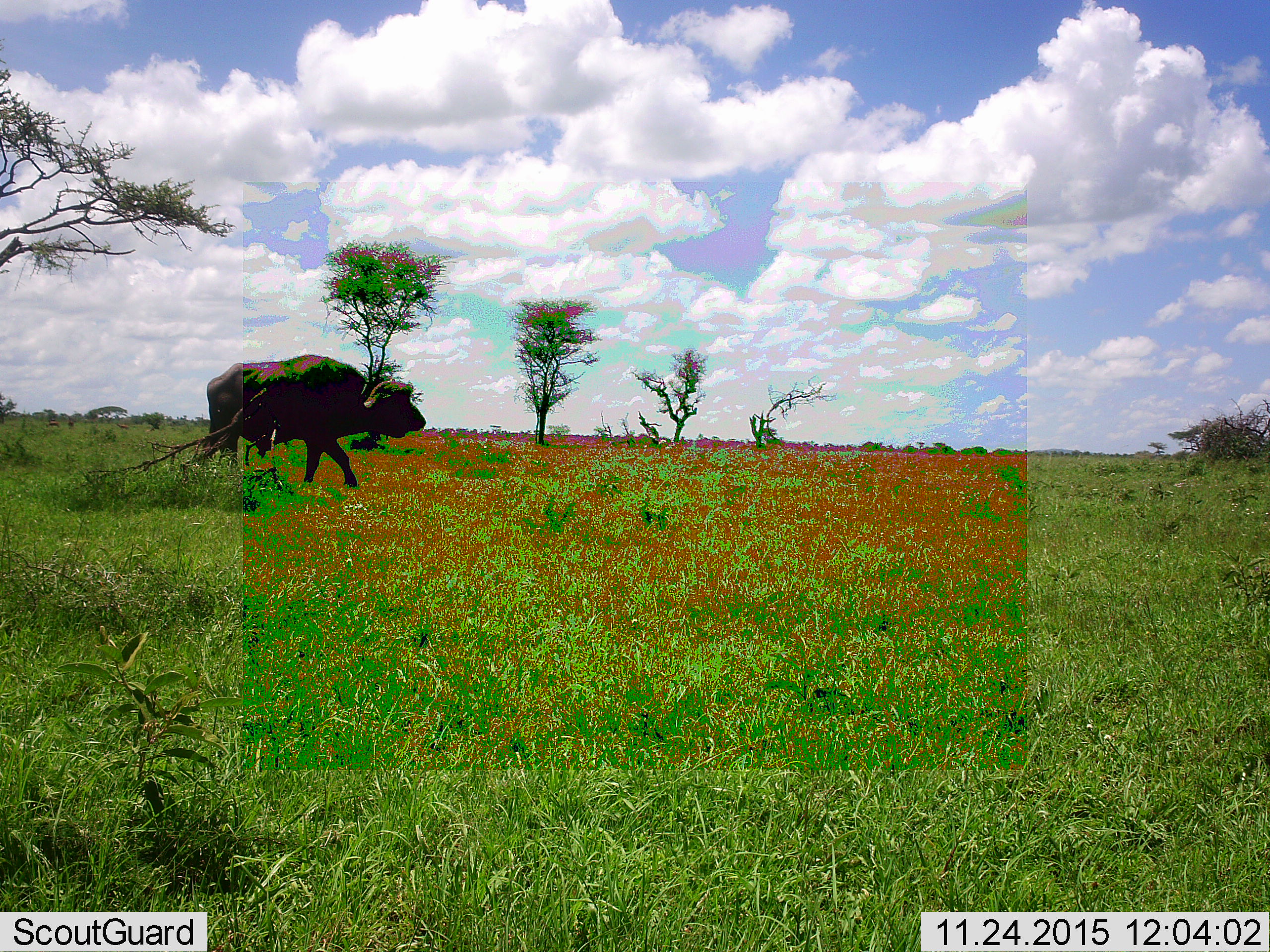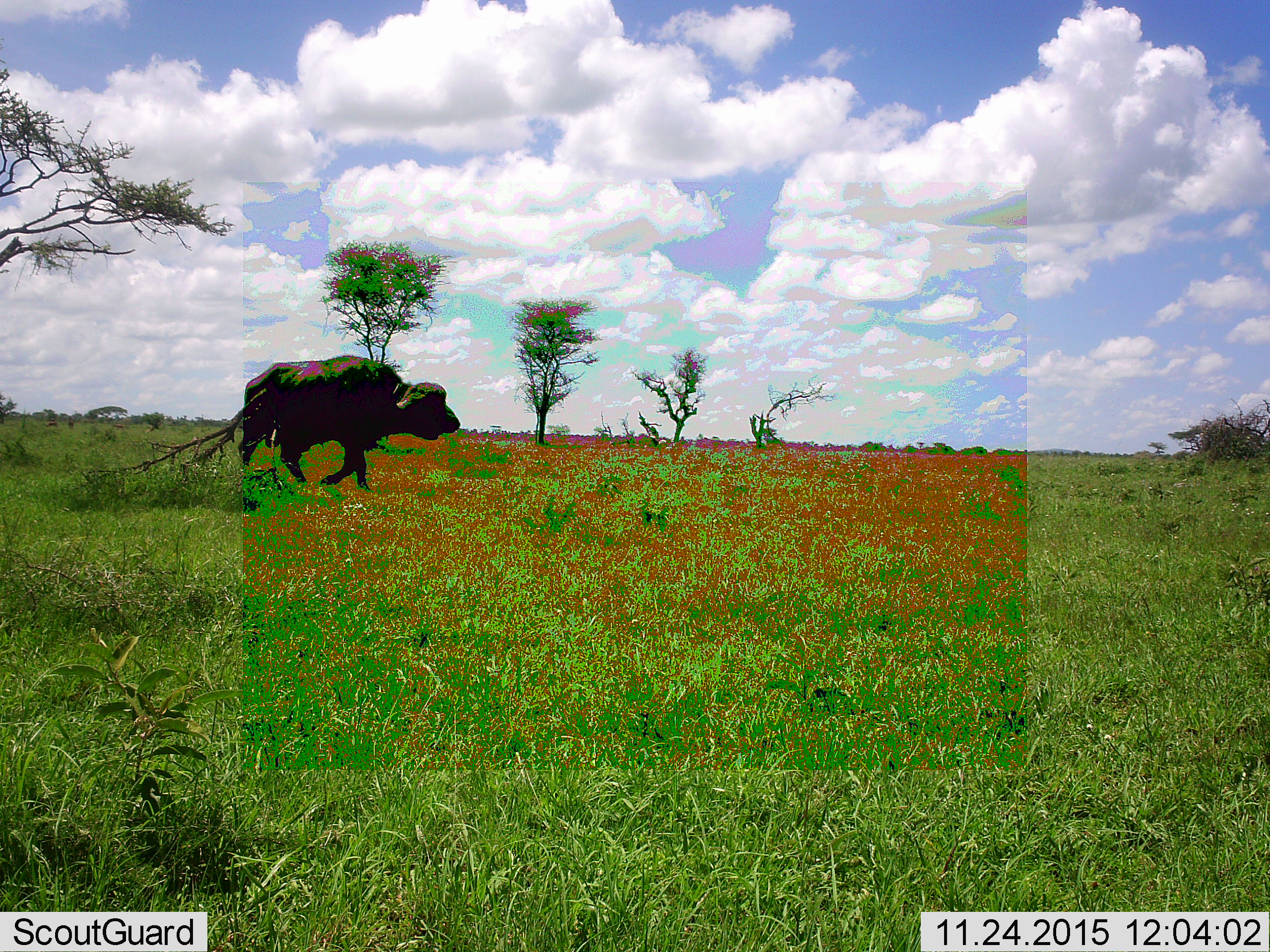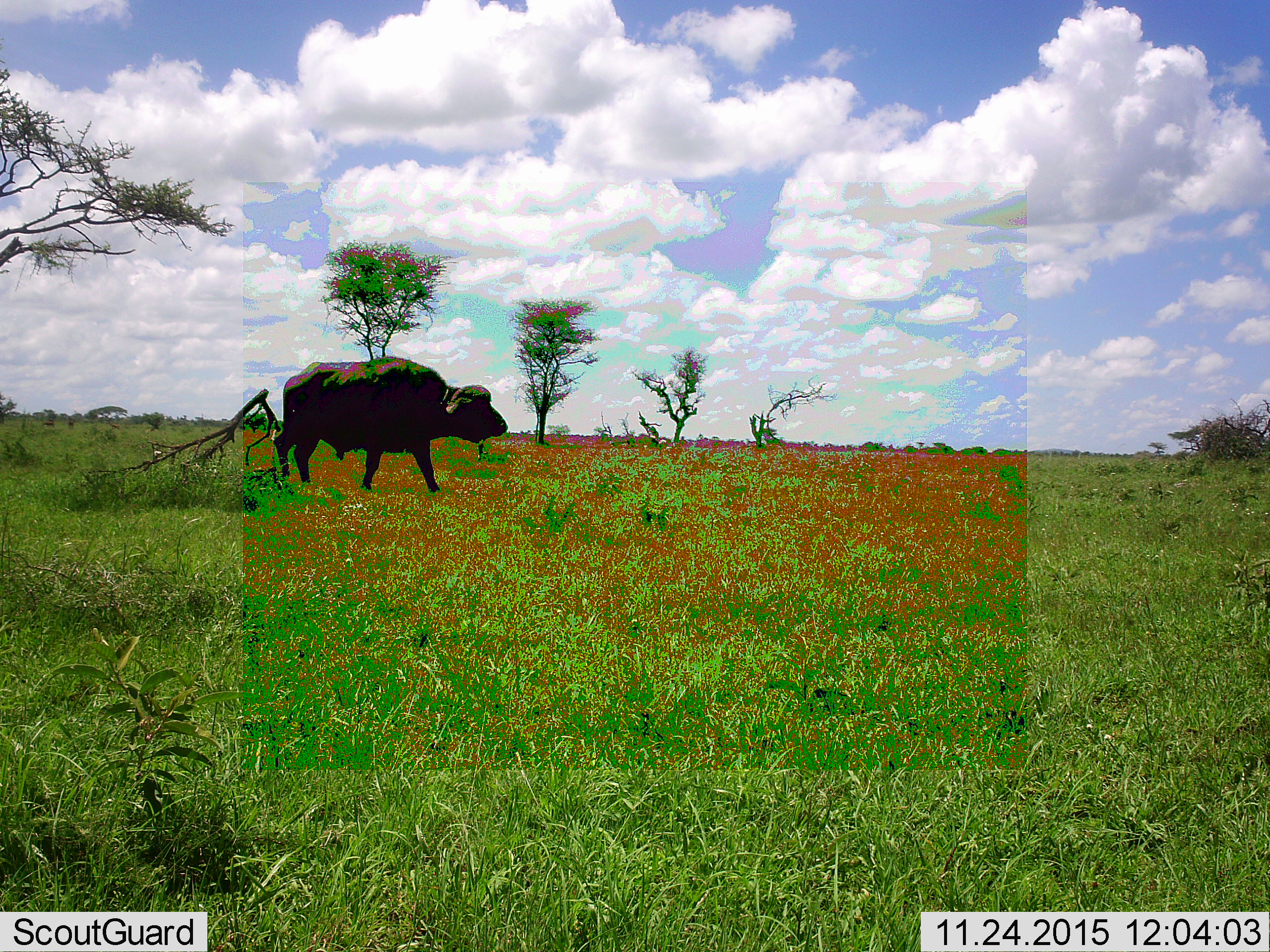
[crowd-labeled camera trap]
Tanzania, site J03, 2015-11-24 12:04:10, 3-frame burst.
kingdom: Animalia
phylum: Chordata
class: Mammalia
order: Artiodactyla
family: Bovidae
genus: Syncerus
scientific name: Syncerus caffer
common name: cape buffalo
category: buffalo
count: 1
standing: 50%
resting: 0%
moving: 75%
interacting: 0%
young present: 0%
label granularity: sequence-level